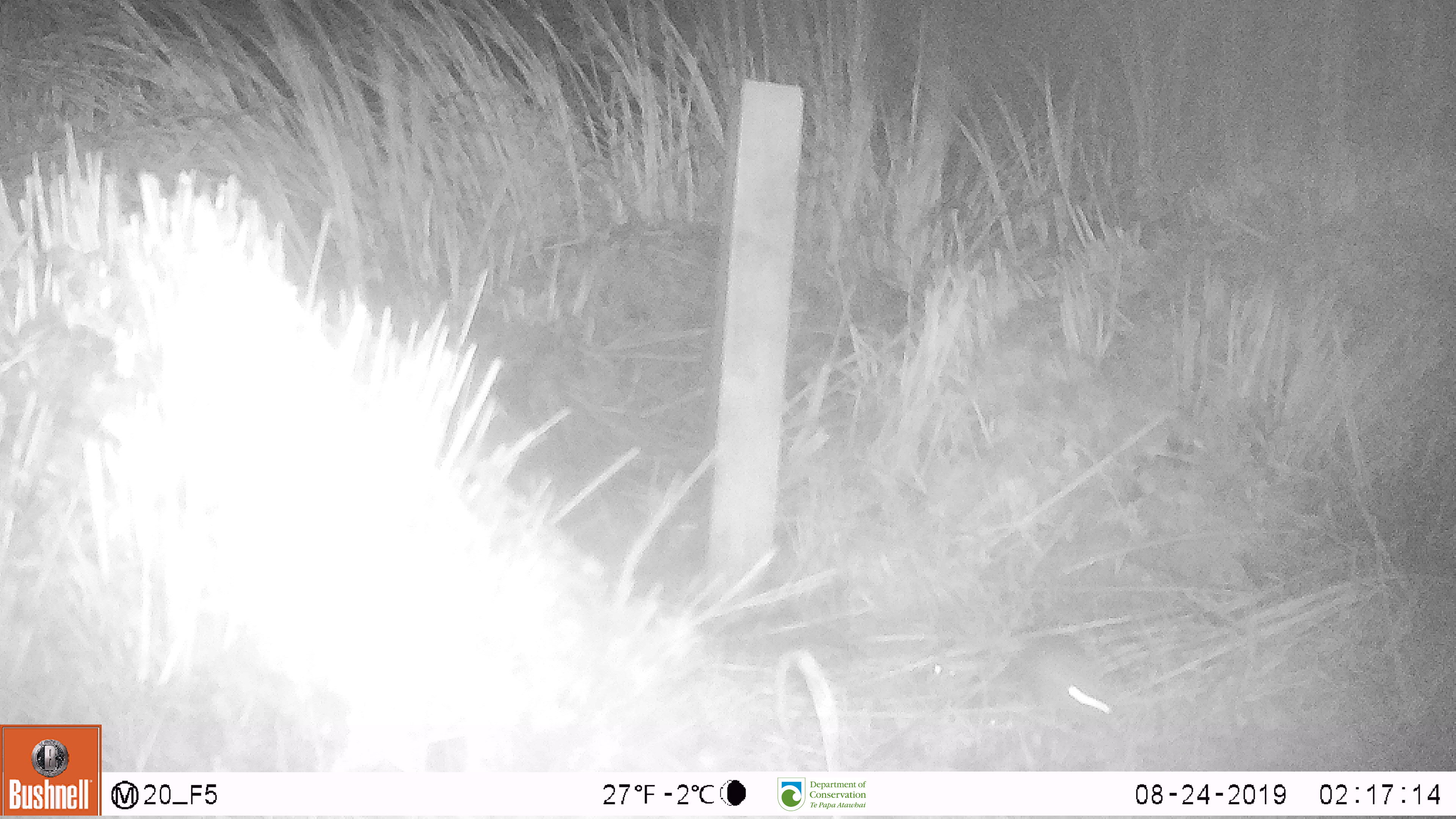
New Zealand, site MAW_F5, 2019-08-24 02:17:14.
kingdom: Animalia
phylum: Chordata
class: Mammalia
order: Rodentia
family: Muridae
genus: Mus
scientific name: Mus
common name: mouse